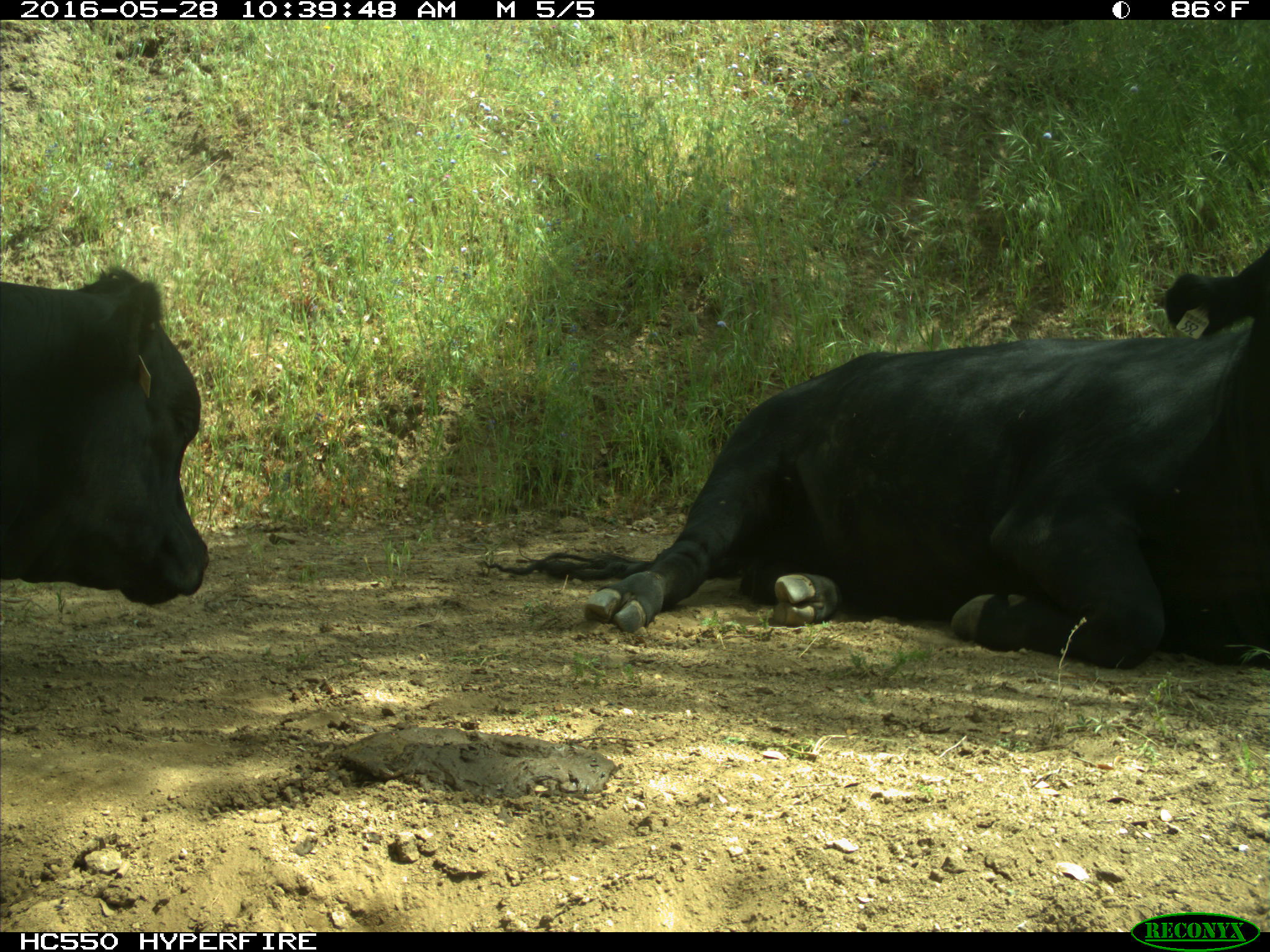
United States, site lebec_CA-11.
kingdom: Animalia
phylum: Chordata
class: Mammalia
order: Artiodactyla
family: Bovidae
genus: Bos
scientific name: Bos taurus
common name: domestic cow